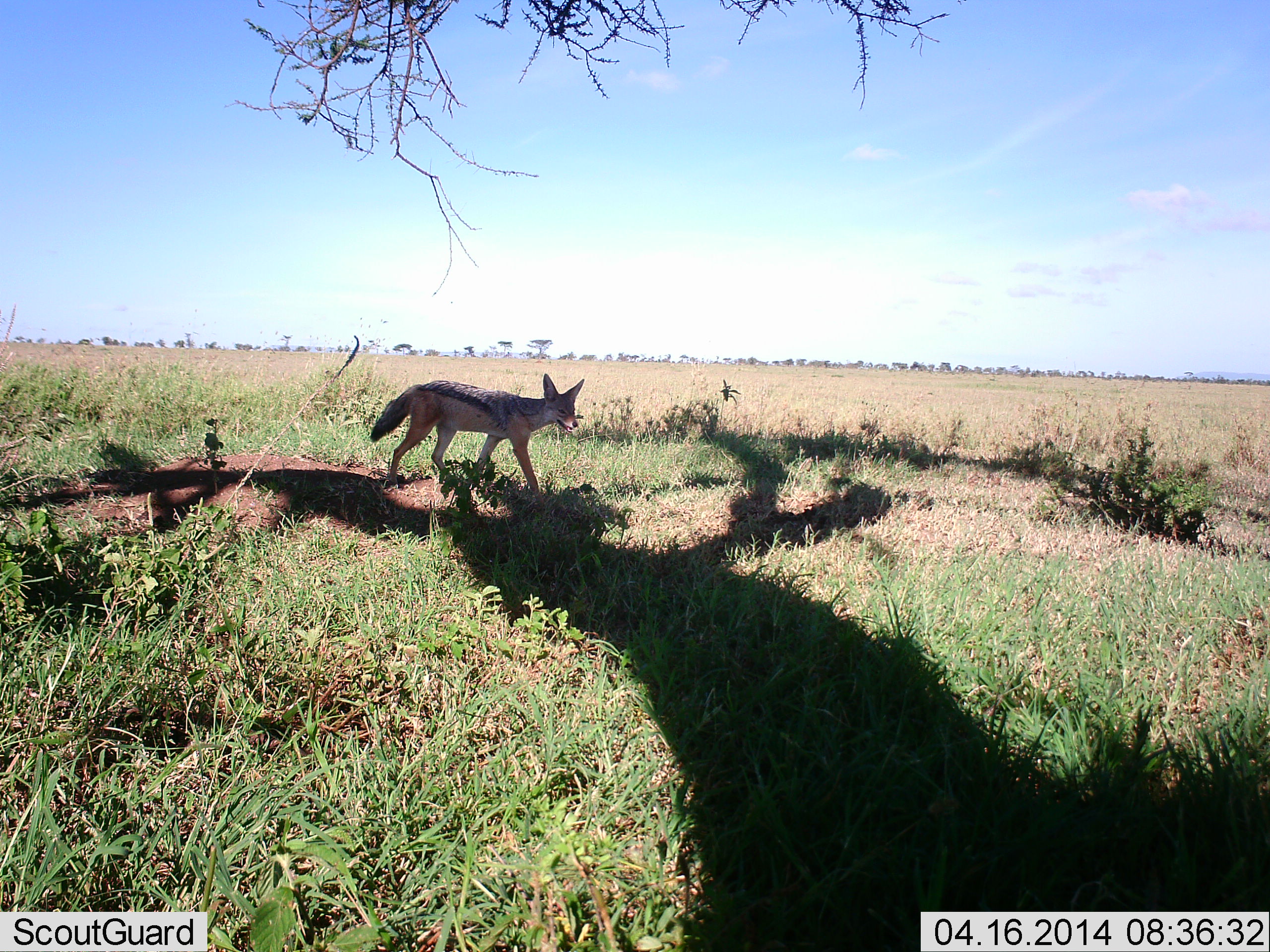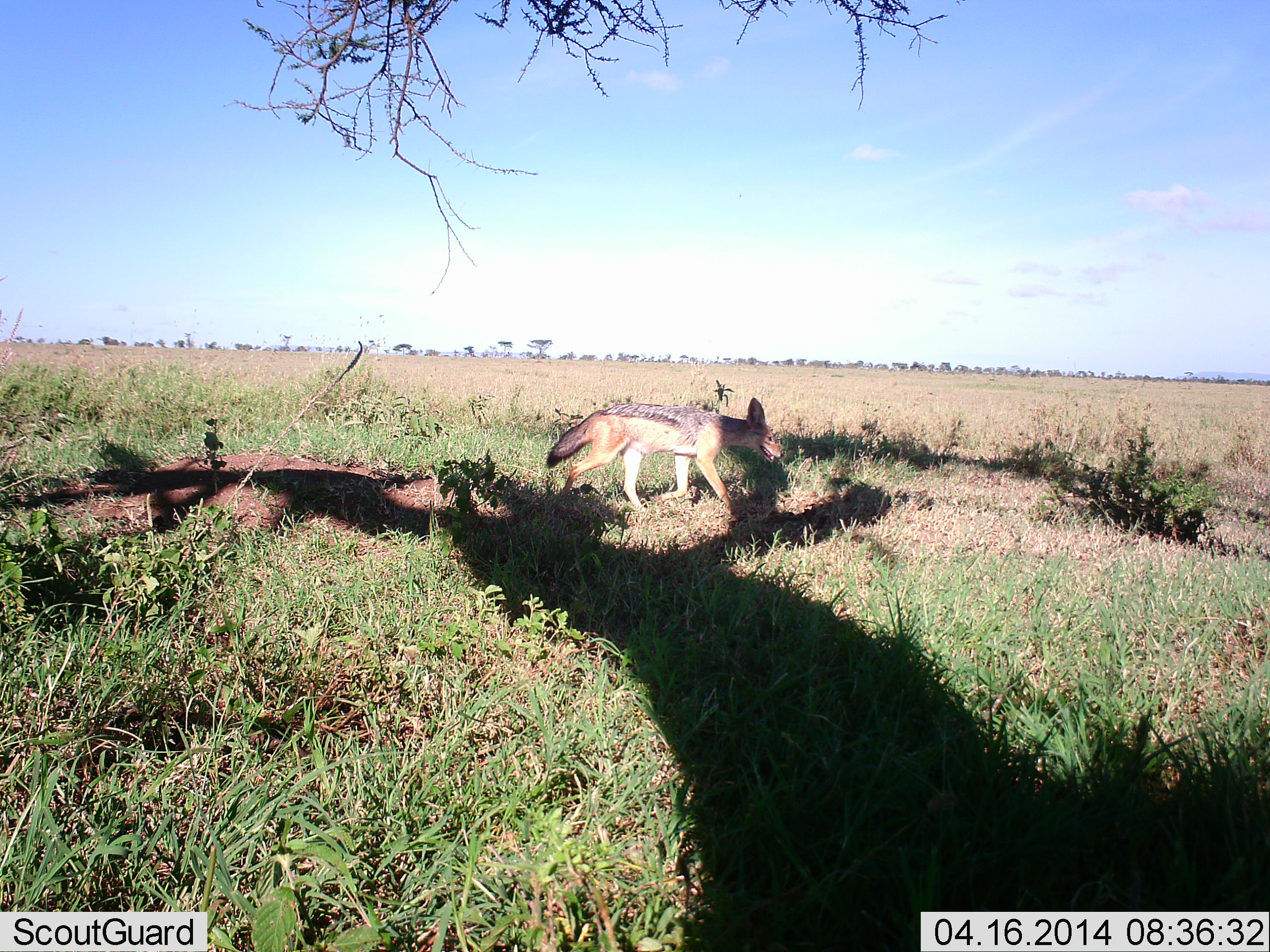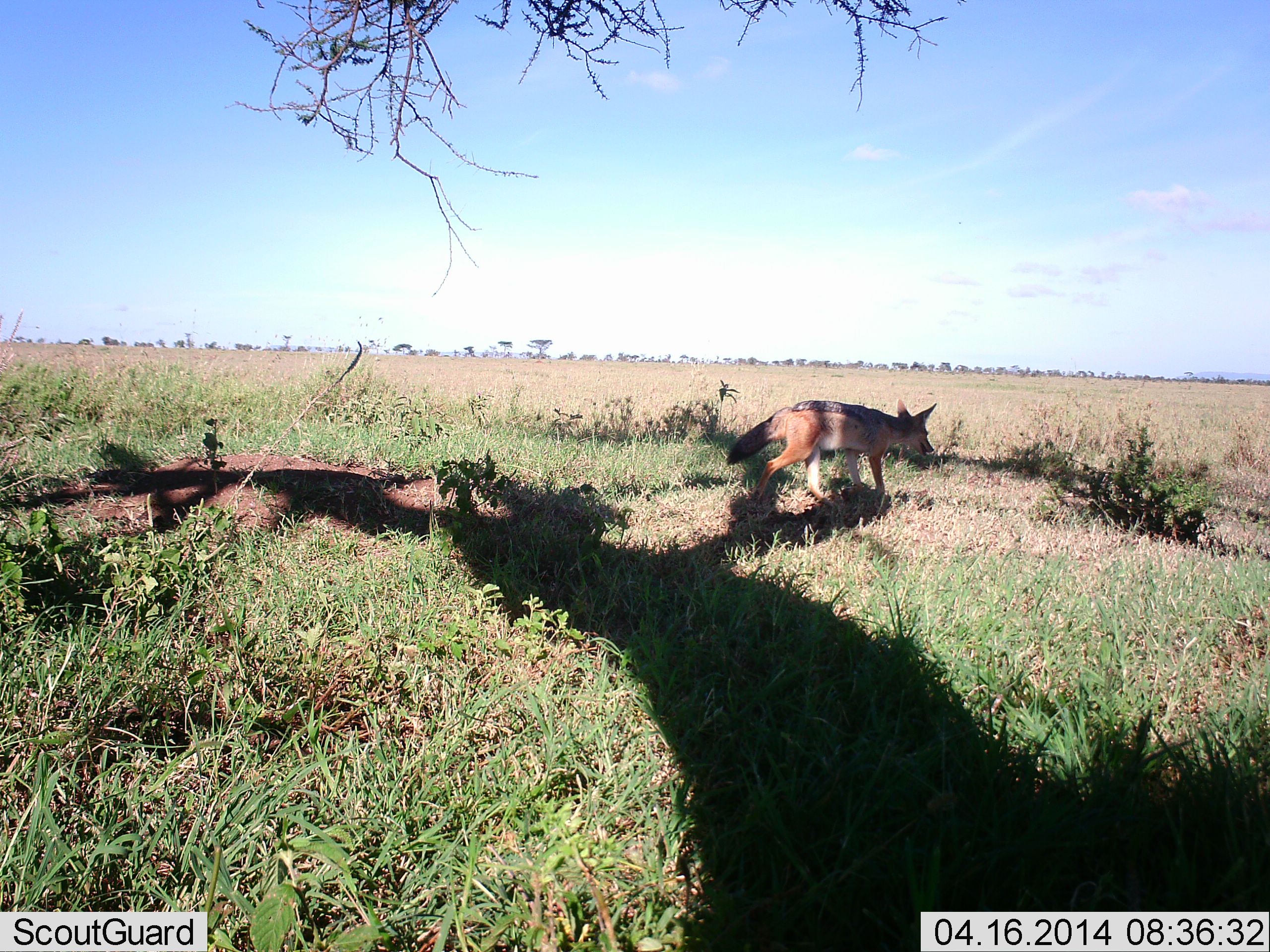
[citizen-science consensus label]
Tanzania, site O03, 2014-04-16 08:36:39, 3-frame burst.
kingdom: Animalia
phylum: Chordata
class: Mammalia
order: Carnivora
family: Canidae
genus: Lupulella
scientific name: Lupulella mesomelas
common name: black-backed jackal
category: jackal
Jackal (black-backed jackal) (Lupulella mesomelas), count 1. Behavior (volunteer vote fractions): standing 20%, resting 0%, moving 70%, interacting 0%. Young present (vote fraction): 0%. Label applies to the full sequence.